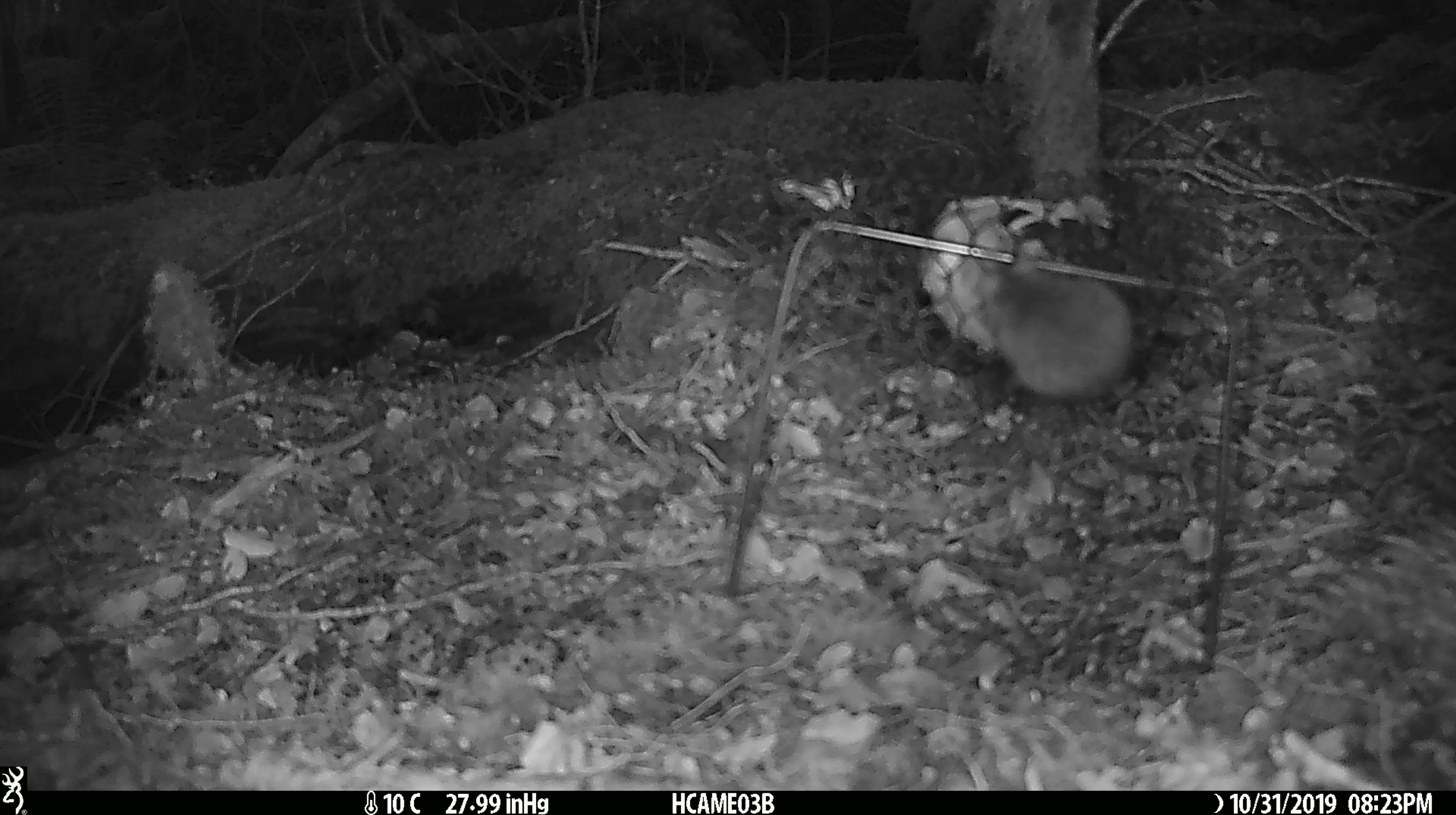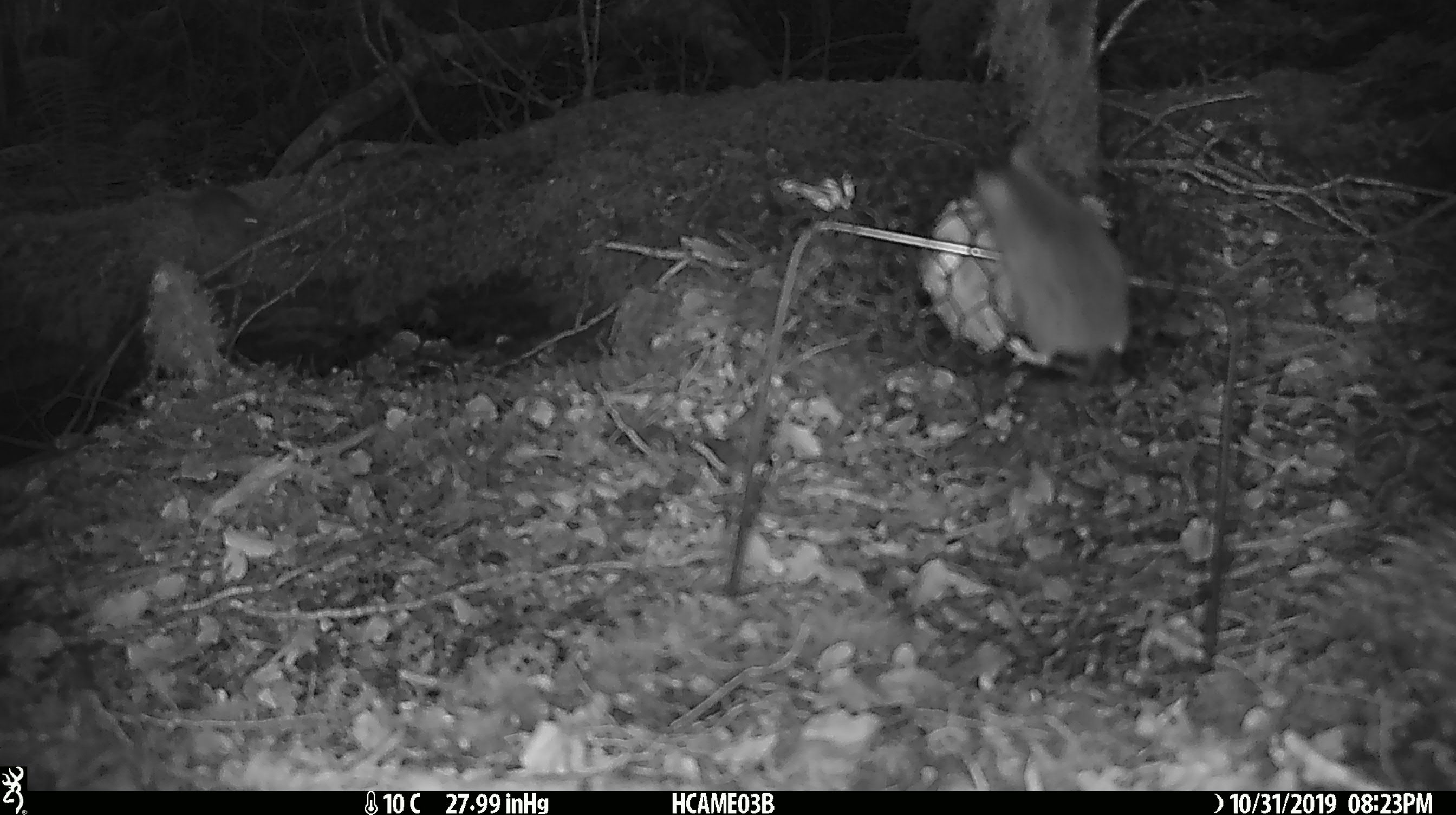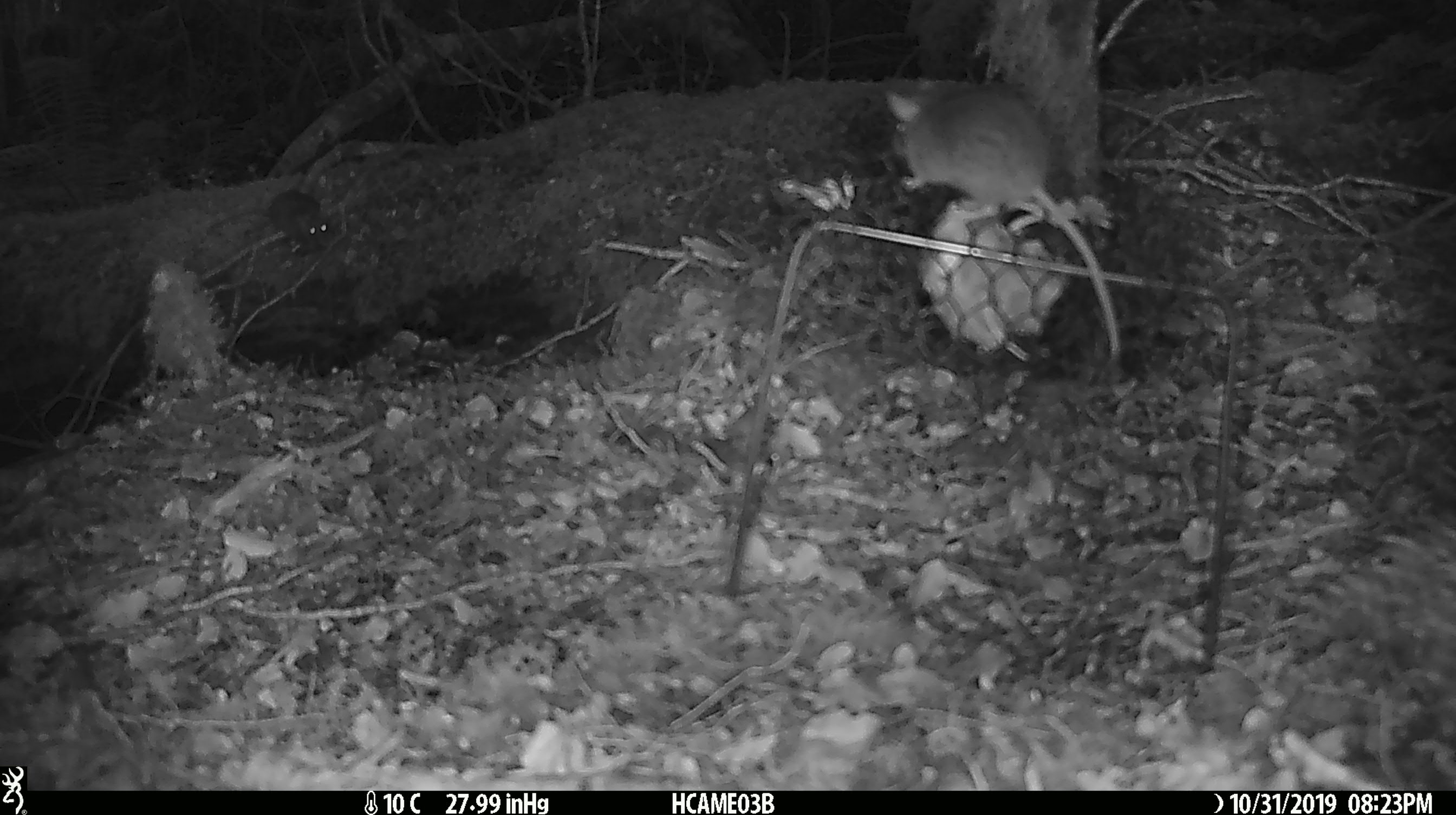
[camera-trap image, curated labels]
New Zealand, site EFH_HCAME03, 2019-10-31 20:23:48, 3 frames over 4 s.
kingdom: Animalia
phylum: Chordata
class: Mammalia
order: Rodentia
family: Muridae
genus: Mus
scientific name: Mus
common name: mouse